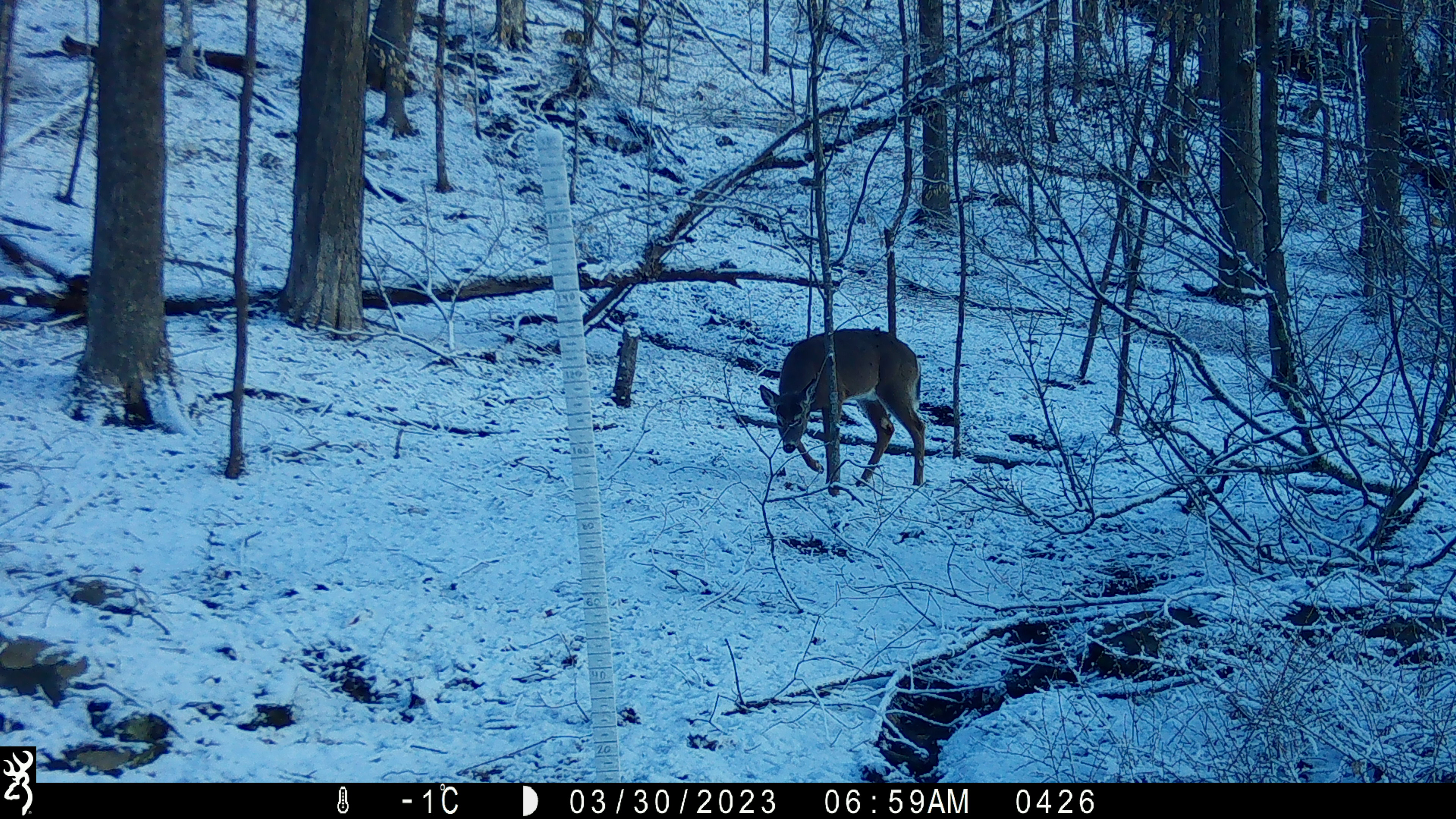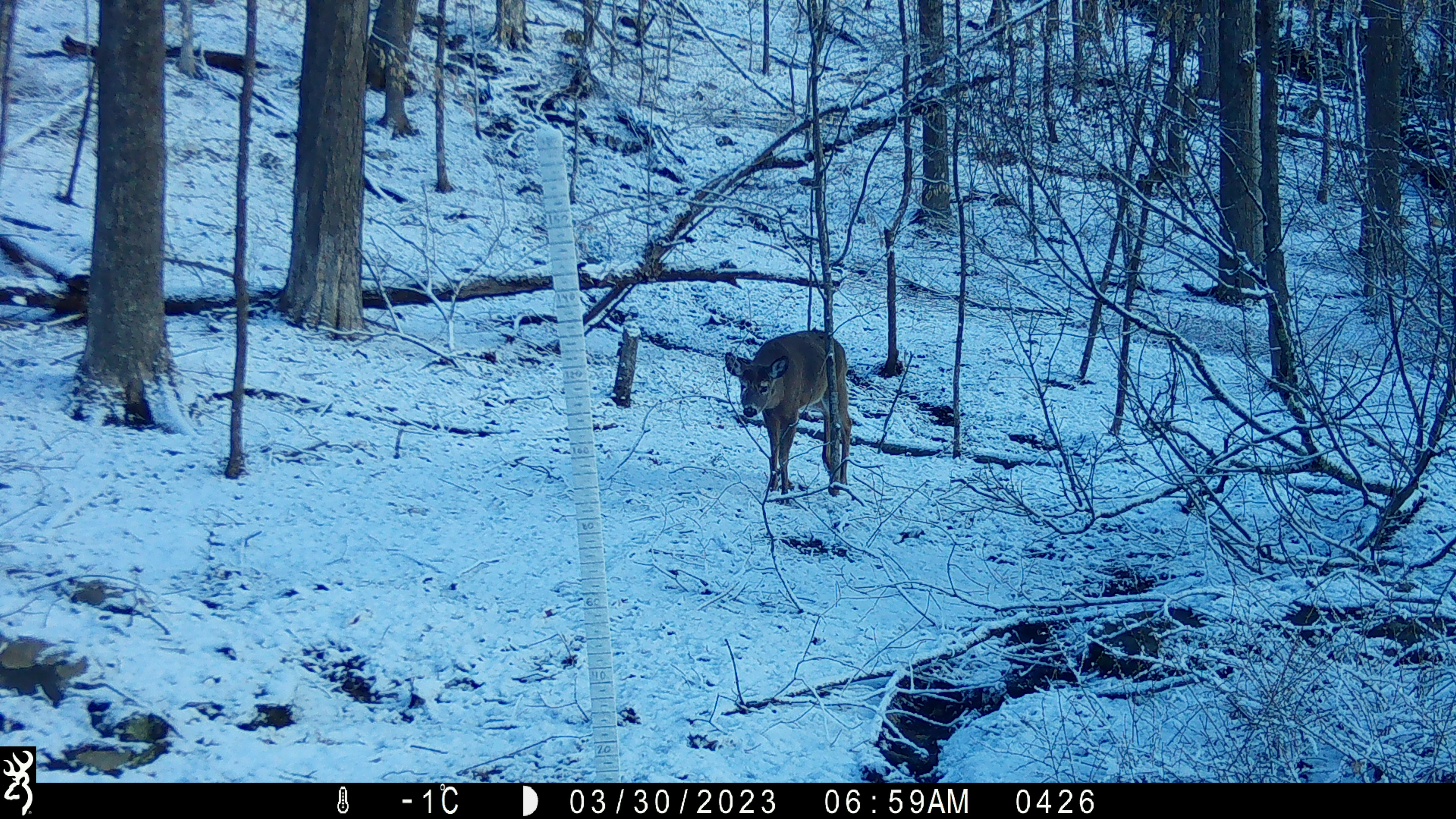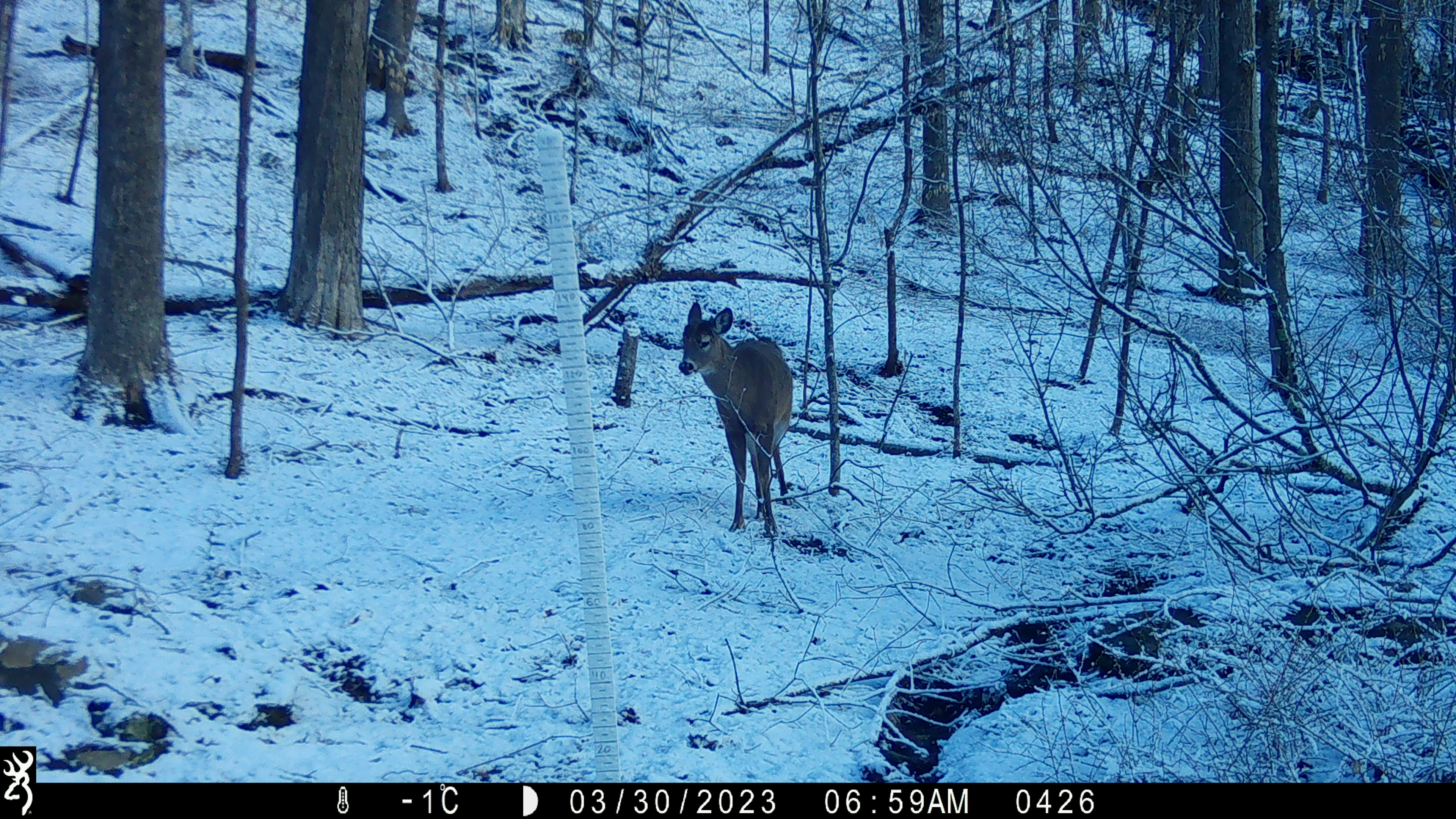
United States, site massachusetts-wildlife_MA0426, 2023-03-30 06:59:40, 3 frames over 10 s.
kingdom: Animalia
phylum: Chordata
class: Mammalia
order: Artiodactyla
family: Cervidae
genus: Odocoileus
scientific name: Odocoileus virginianus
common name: white-tailed deer